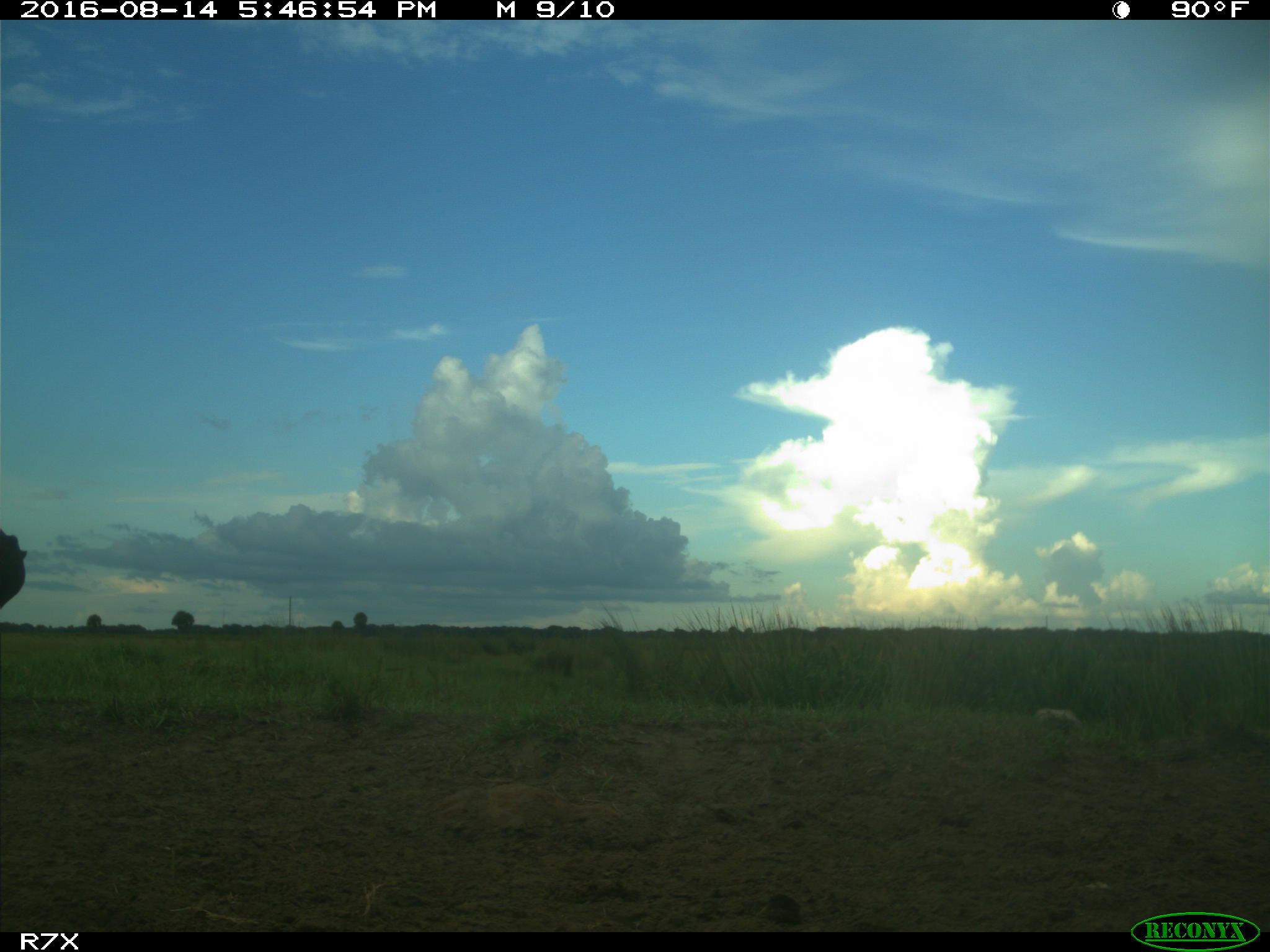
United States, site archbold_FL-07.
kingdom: Animalia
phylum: Chordata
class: Mammalia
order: Artiodactyla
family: Bovidae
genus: Bos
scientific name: Bos taurus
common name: domestic cow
Bos taurus (domestic cow).